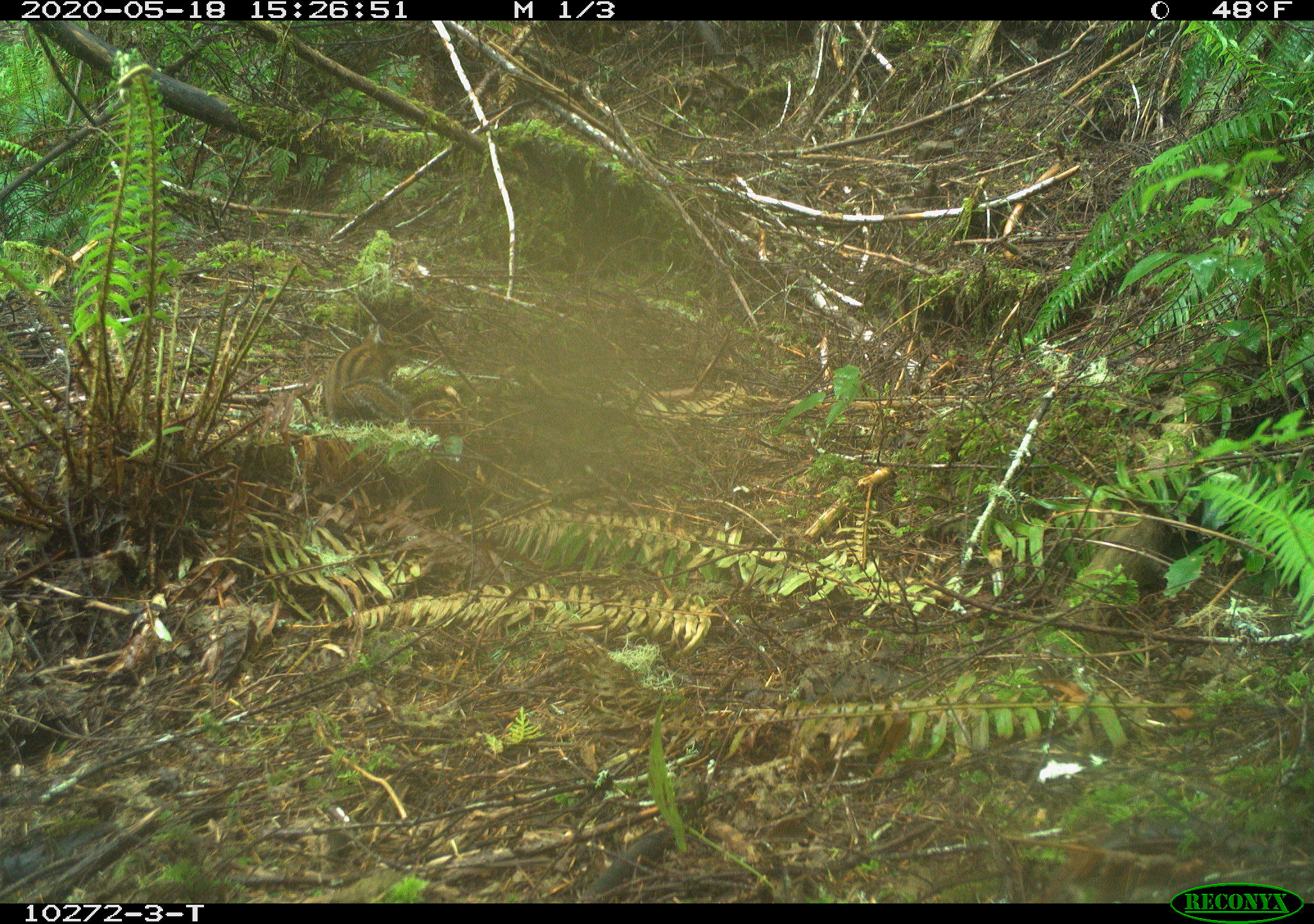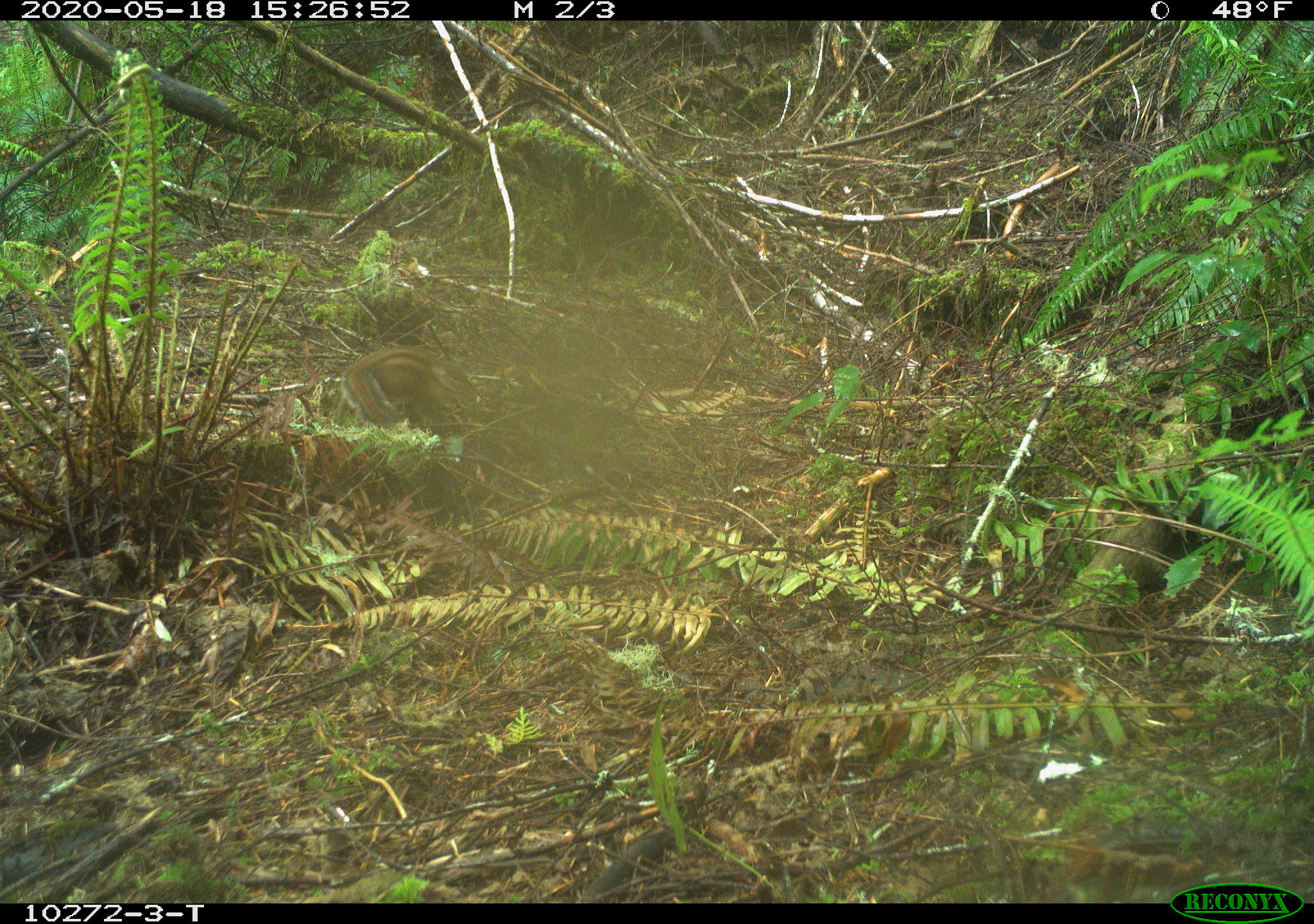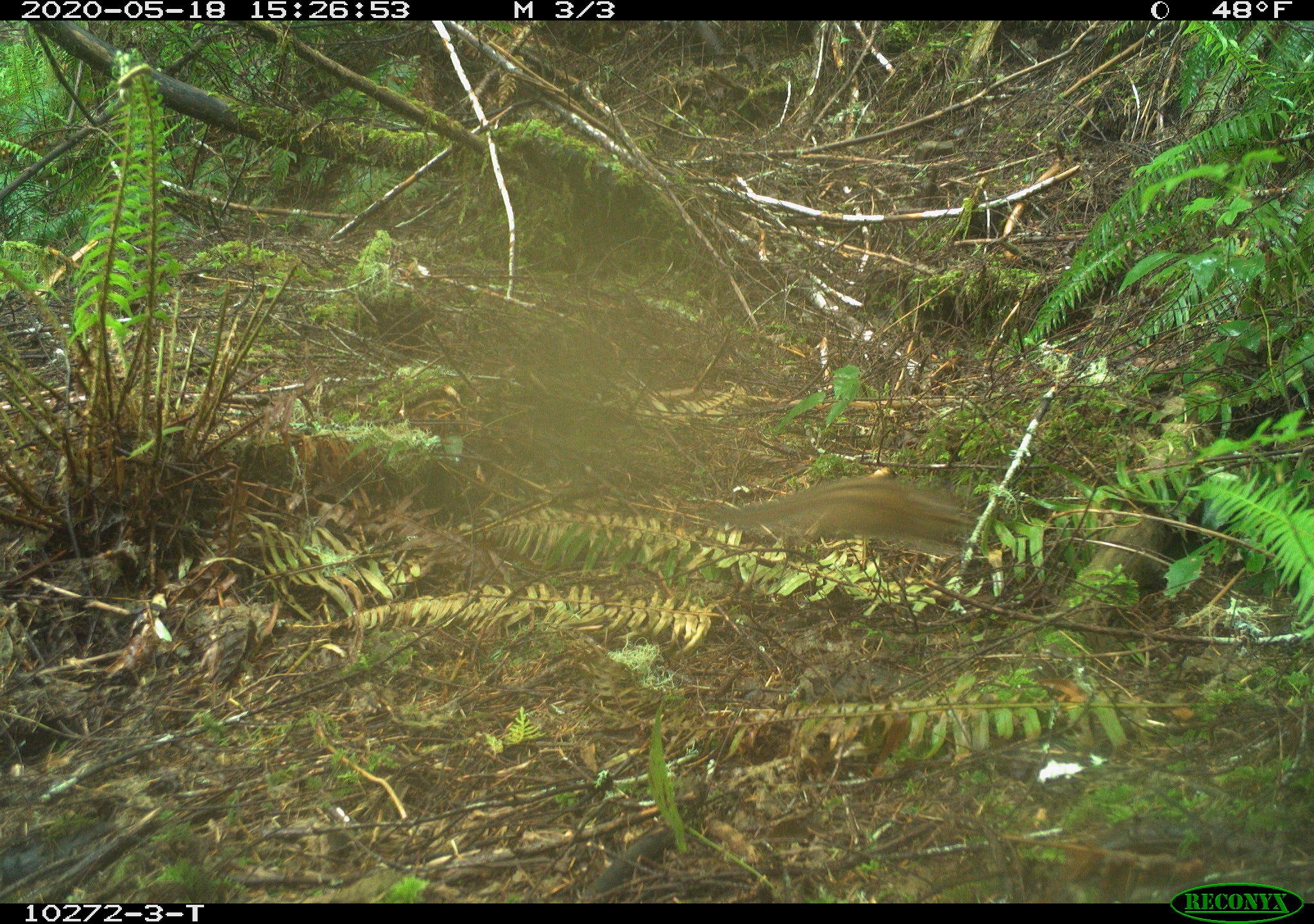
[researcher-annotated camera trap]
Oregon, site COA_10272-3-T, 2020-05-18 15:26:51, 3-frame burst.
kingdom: Animalia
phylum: Chordata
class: Mammalia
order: Rodentia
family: Sciuridae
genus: Neotamias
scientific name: Neotamias townsendii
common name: townsend's chipmunk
Townsend's chipmunk (Neotamias townsendii).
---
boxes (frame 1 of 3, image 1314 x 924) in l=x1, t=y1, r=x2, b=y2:
townsend's chipmunk: l=319, t=316, r=417, b=428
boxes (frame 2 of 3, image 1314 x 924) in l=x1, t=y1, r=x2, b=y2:
townsend's chipmunk: l=338, t=340, r=478, b=426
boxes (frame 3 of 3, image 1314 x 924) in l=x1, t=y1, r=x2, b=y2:
townsend's chipmunk: l=715, t=470, r=983, b=552